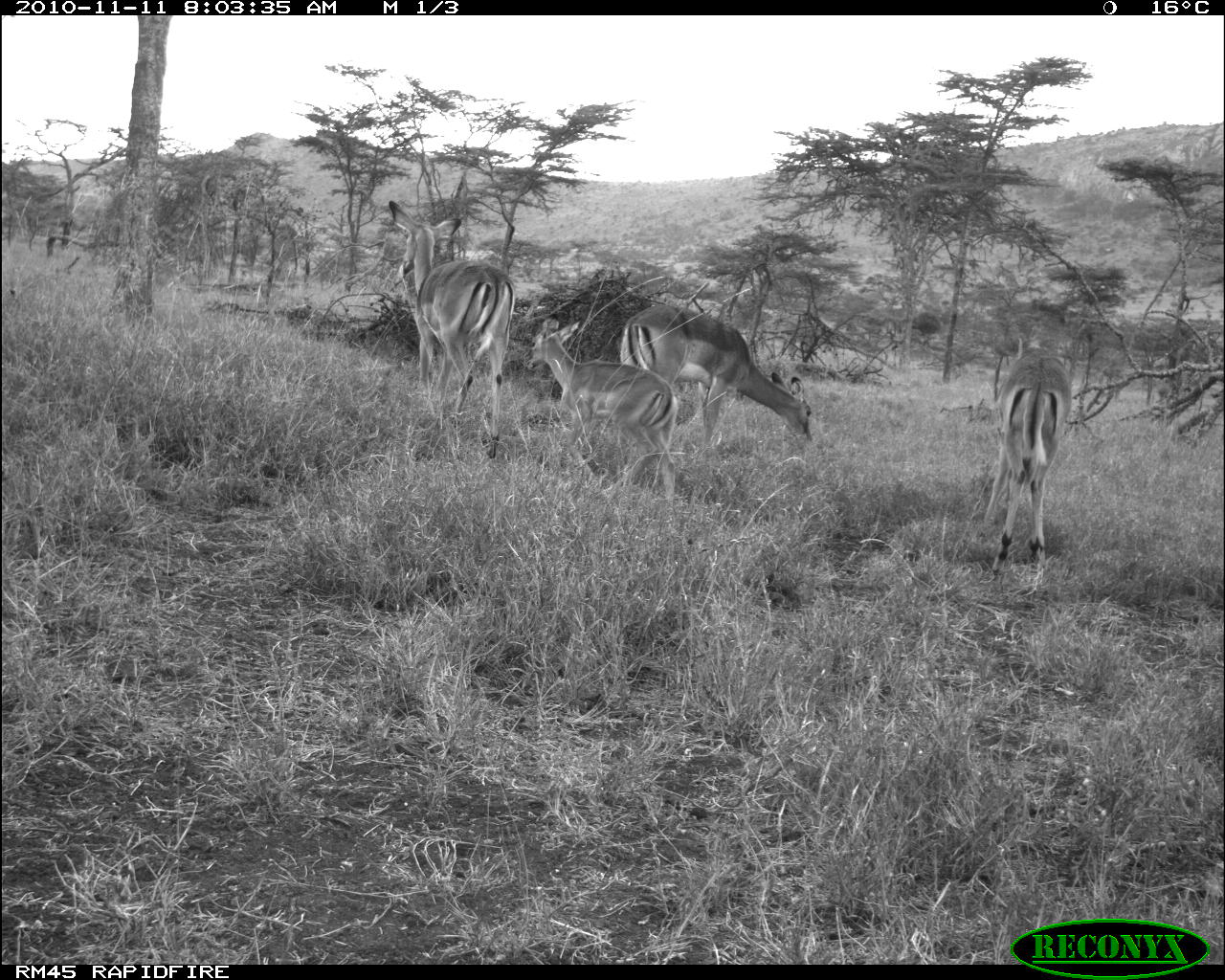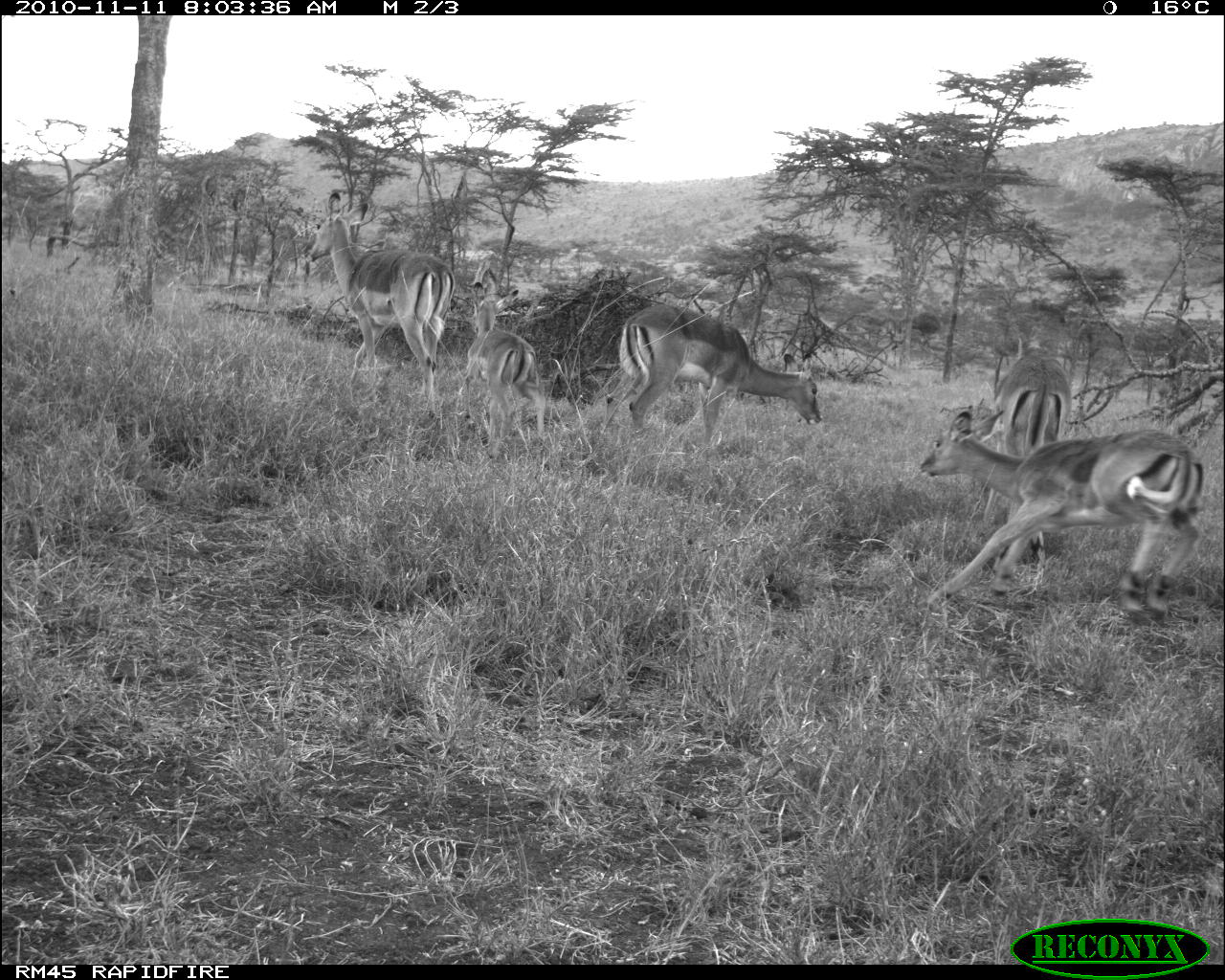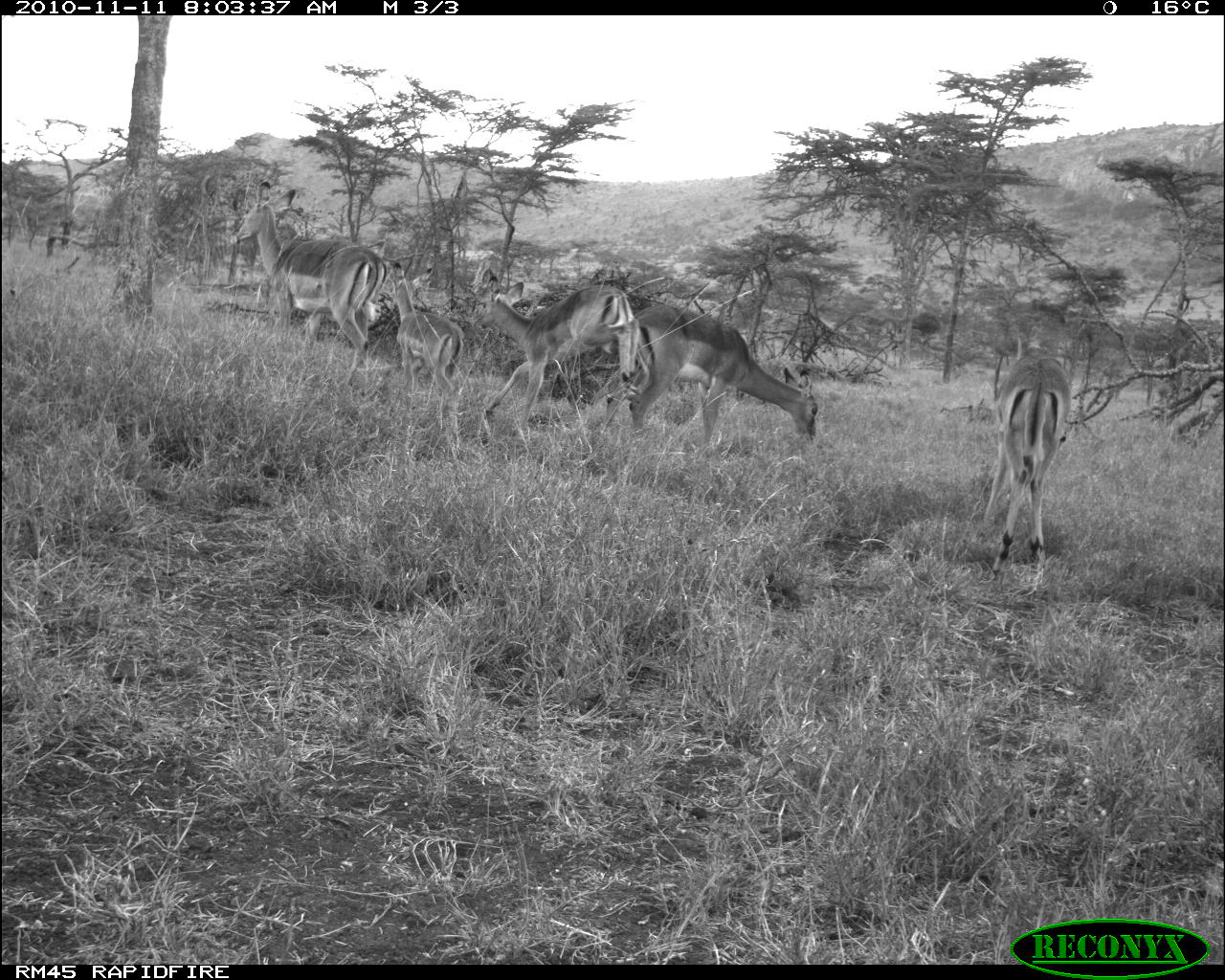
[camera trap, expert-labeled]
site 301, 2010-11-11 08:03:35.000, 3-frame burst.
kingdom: Animalia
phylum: Chordata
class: Mammalia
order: Artiodactyla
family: Bovidae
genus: Aepyceros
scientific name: Aepyceros melampus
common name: impala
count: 4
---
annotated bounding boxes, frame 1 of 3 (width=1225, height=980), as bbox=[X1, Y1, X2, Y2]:
aepyceros melampus: bbox=[388, 201, 515, 456]; bbox=[620, 305, 812, 460]; bbox=[523, 318, 676, 503]; bbox=[981, 352, 1071, 577]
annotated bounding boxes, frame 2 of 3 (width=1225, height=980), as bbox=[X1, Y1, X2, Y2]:
aepyceros melampus: bbox=[916, 407, 1204, 622]; bbox=[305, 191, 456, 420]; bbox=[606, 302, 823, 455]; bbox=[991, 344, 1072, 571]; bbox=[463, 281, 546, 456]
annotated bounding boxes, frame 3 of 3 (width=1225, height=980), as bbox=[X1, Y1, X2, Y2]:
aepyceros melampus: bbox=[230, 182, 387, 385]; bbox=[604, 305, 818, 446]; bbox=[475, 282, 642, 449]; bbox=[981, 331, 1070, 582]; bbox=[375, 251, 467, 418]